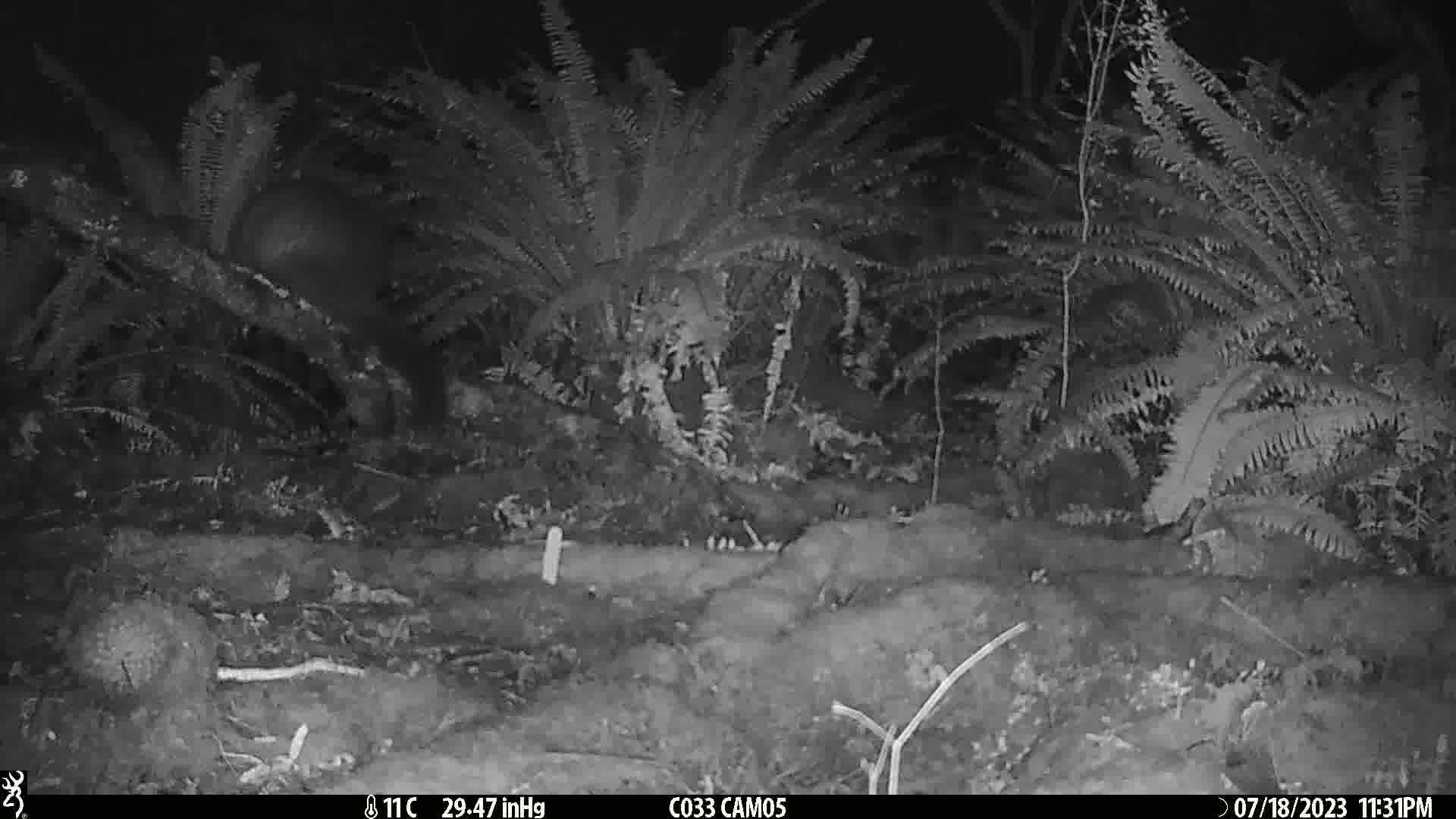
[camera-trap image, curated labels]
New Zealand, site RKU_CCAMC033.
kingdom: Animalia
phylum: Chordata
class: Mammalia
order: Diprotodontia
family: Phalangeridae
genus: Trichosurus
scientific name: Trichosurus vulpecula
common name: common brushtail possum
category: possum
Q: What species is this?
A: Possum (common brushtail possum) (Trichosurus vulpecula).